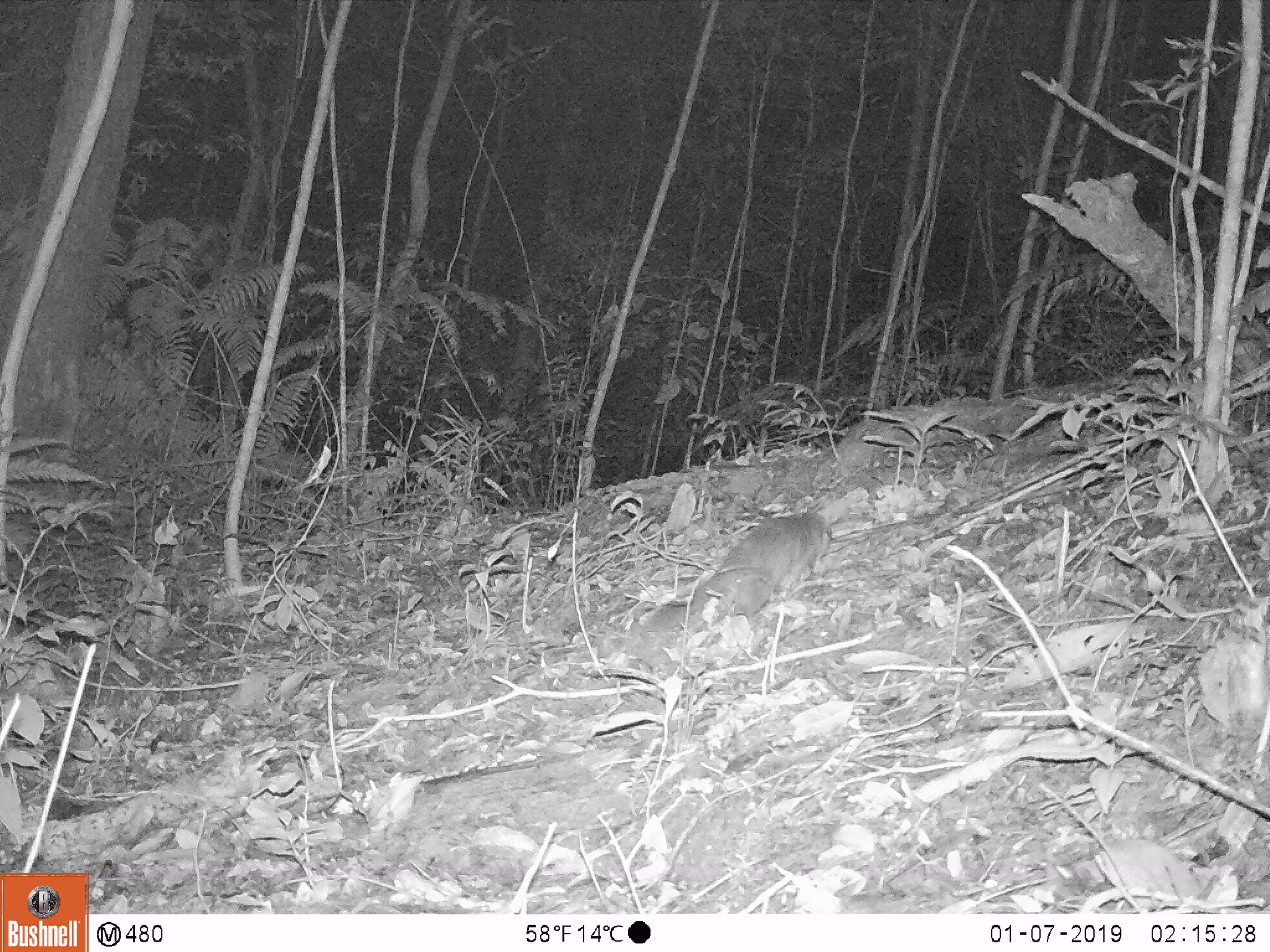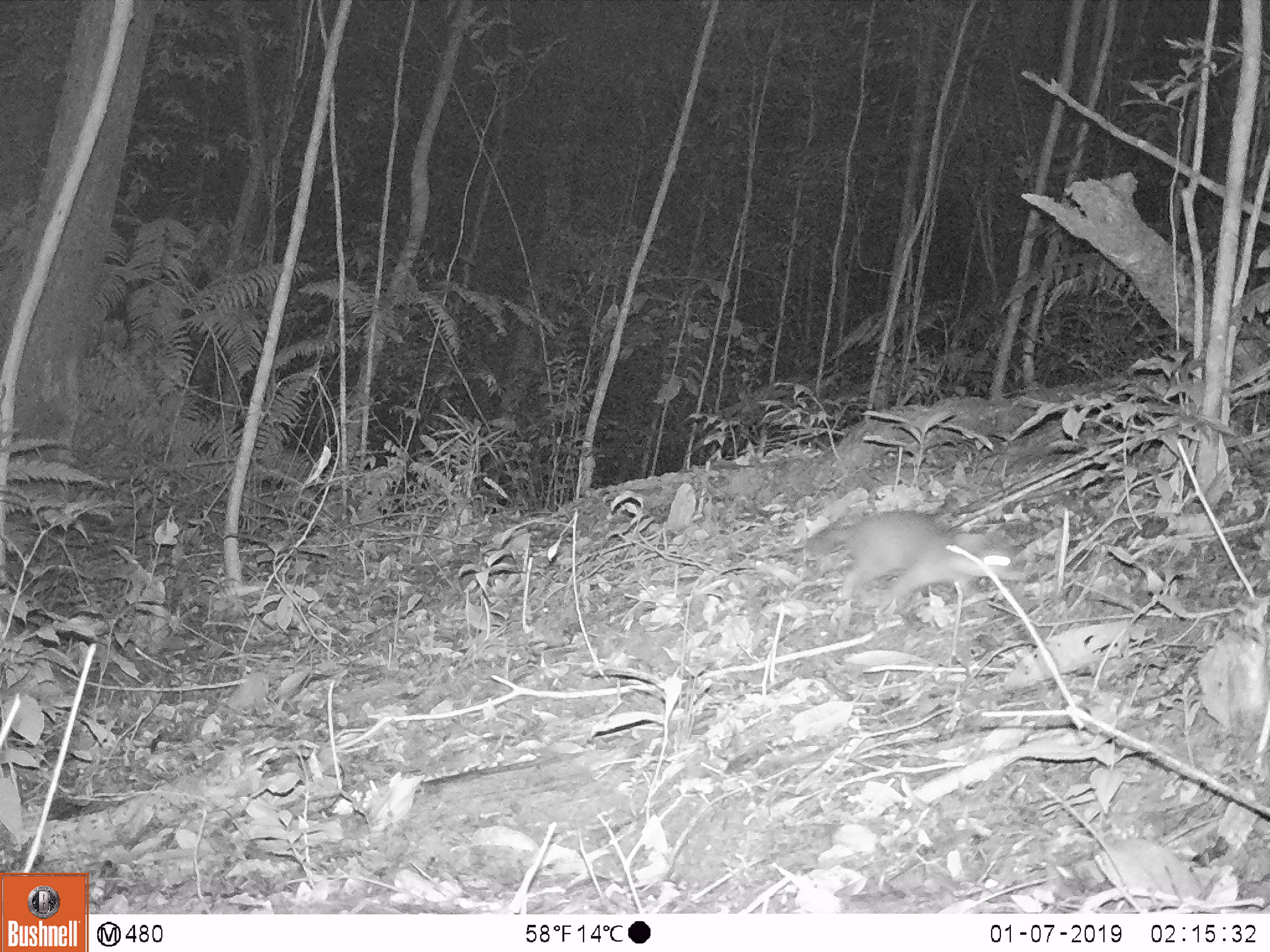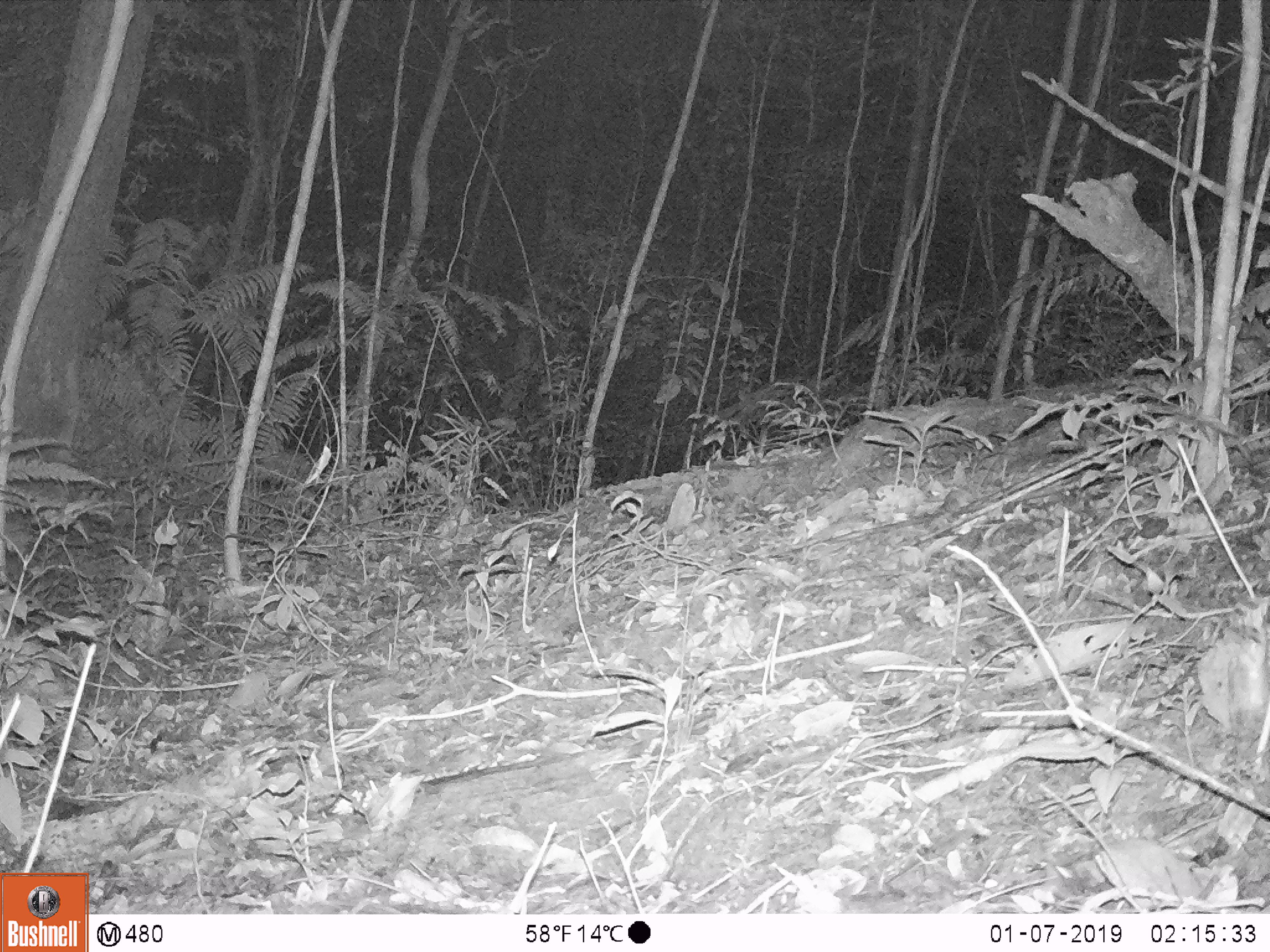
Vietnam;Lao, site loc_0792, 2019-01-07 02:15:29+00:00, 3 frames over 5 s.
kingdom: Animalia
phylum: Chordata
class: Mammalia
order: Carnivora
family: Mustelidae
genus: Melogale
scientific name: Melogale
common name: ferret badger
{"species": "ferret badger (Melogale)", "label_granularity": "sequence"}